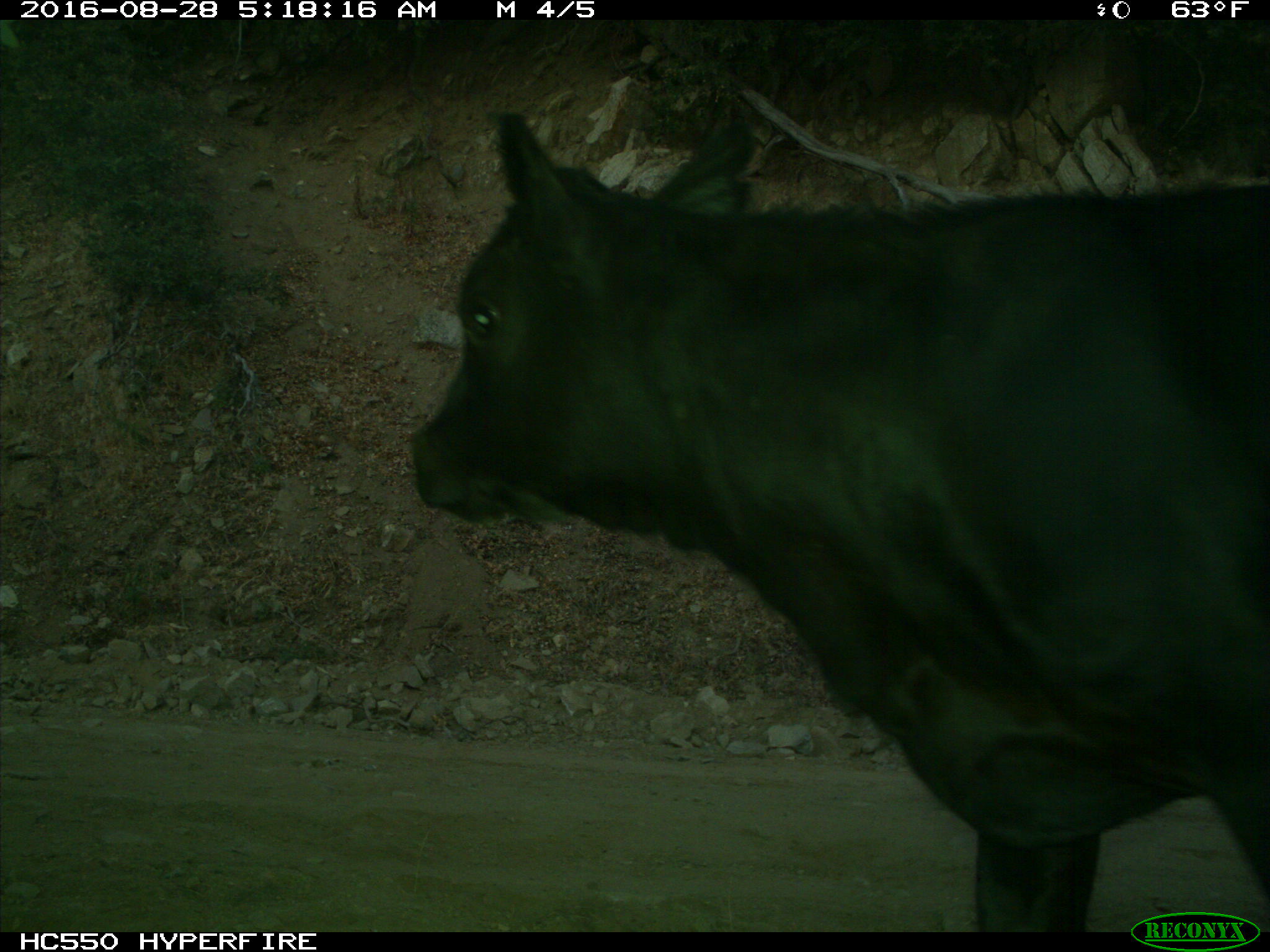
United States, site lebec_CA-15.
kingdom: Animalia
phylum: Chordata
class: Mammalia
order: Artiodactyla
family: Bovidae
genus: Bos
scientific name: Bos taurus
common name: domestic cow